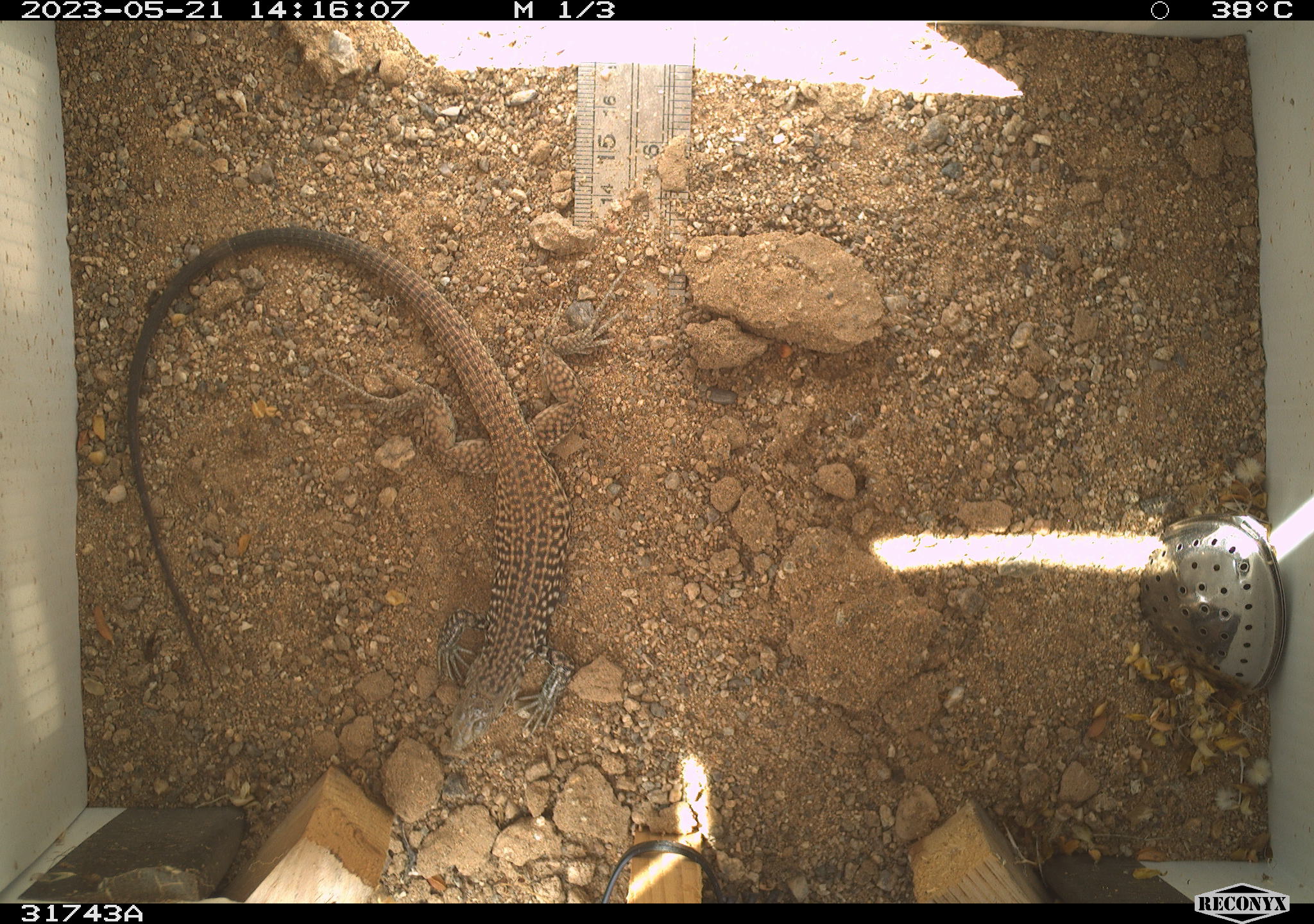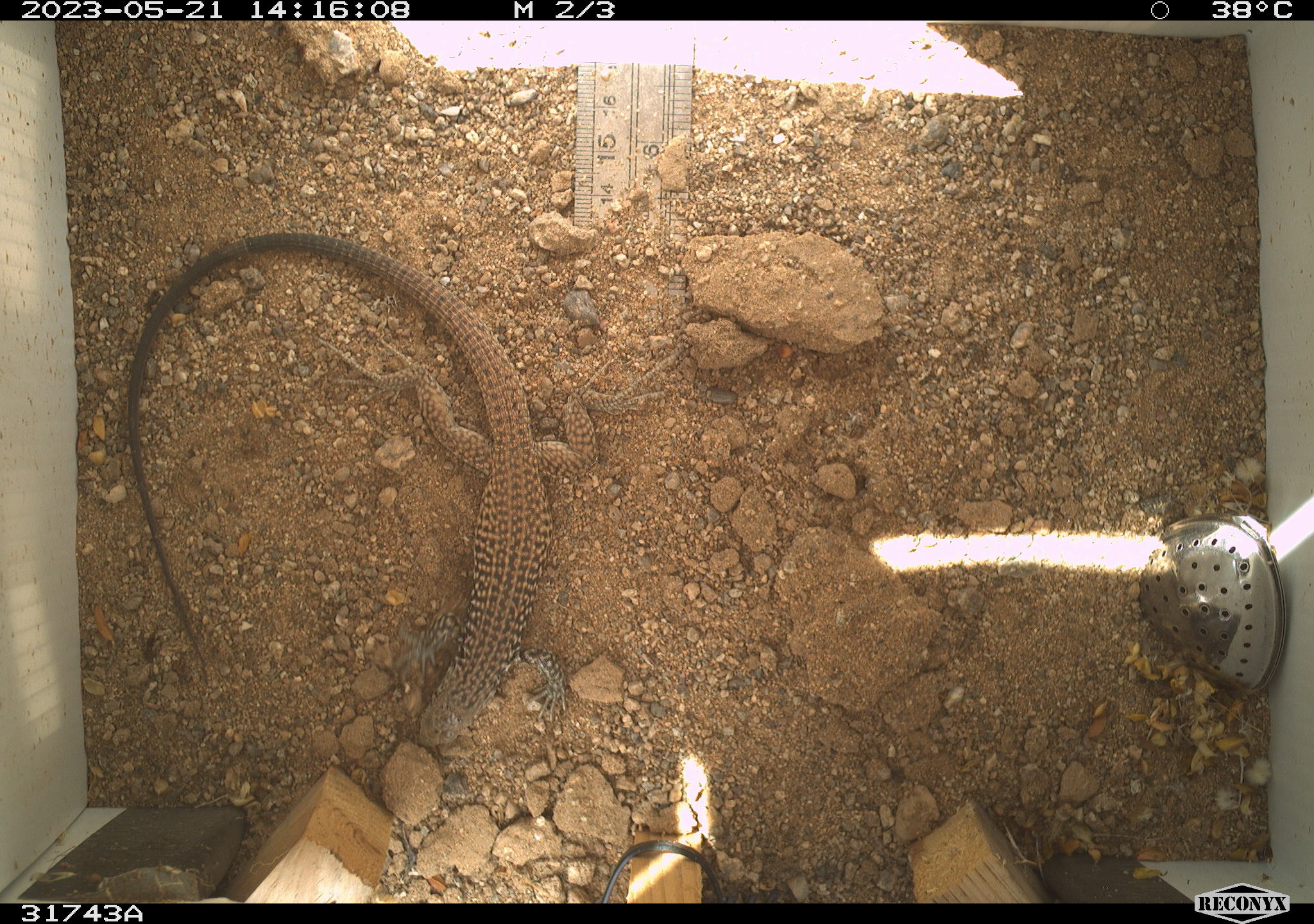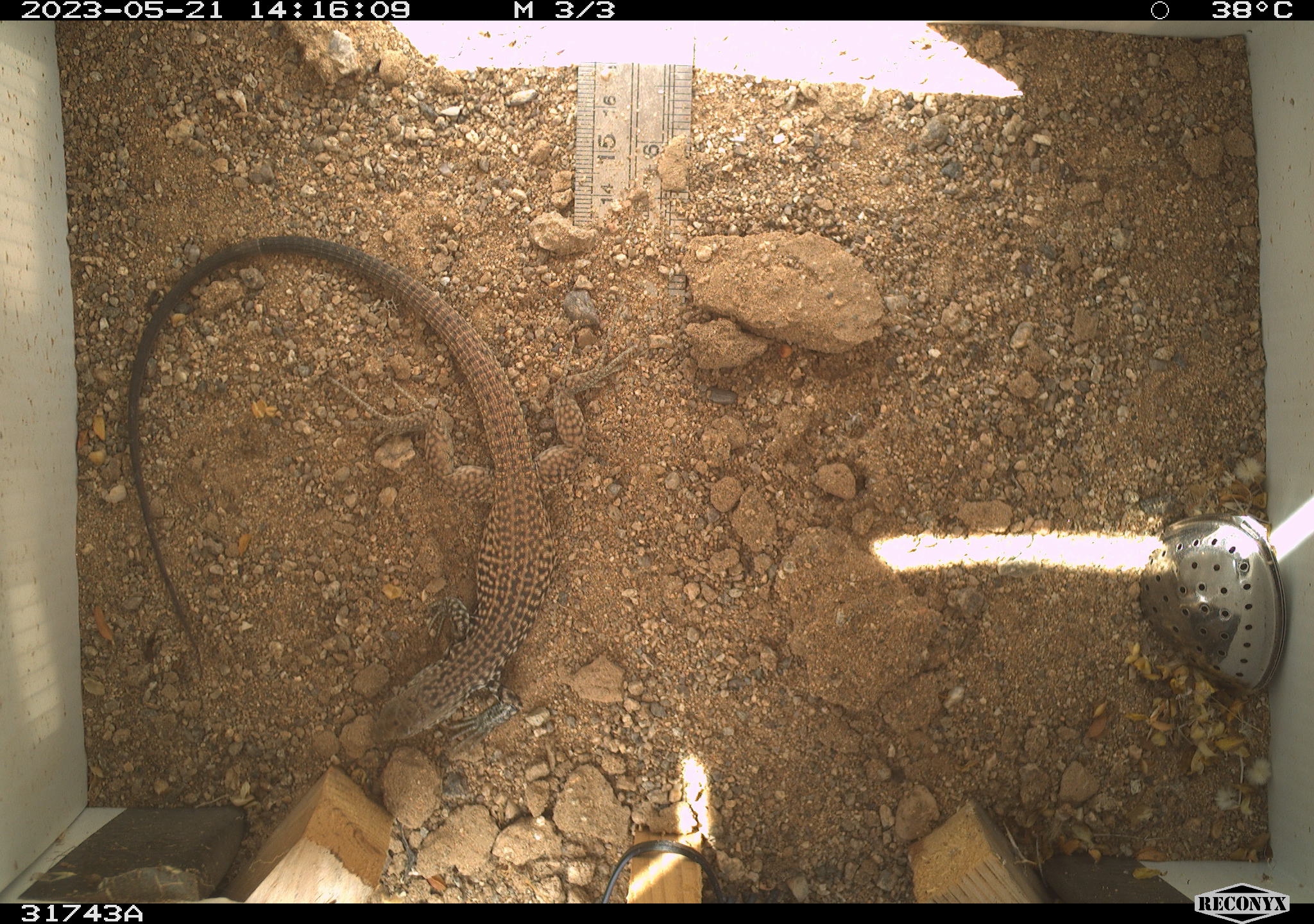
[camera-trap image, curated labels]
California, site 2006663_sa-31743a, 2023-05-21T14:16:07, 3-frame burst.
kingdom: Animalia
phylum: Chordata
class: Reptilia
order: Squamata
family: Teiidae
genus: Aspidoscelis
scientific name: Aspidoscelis tigris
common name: western whiptail